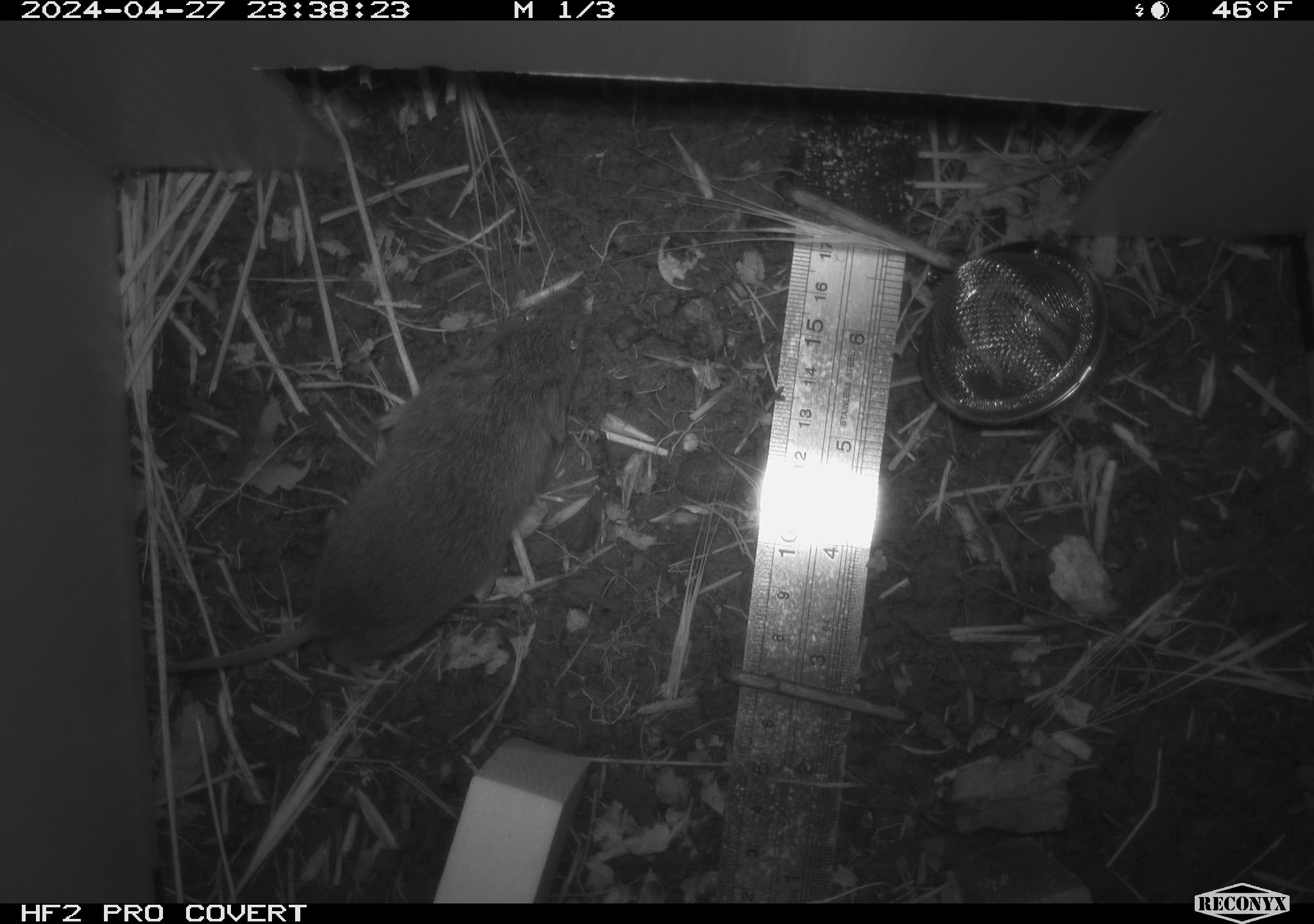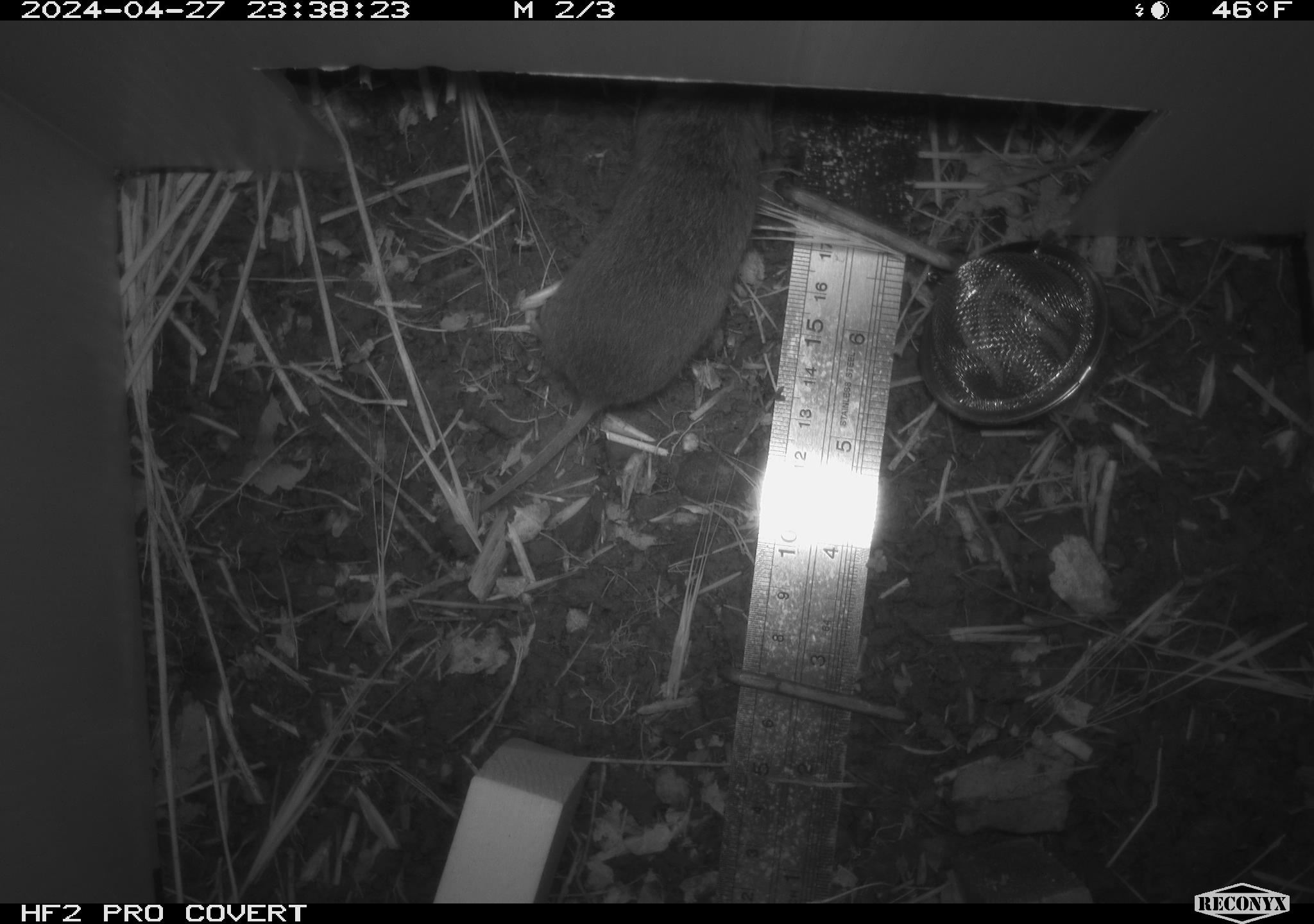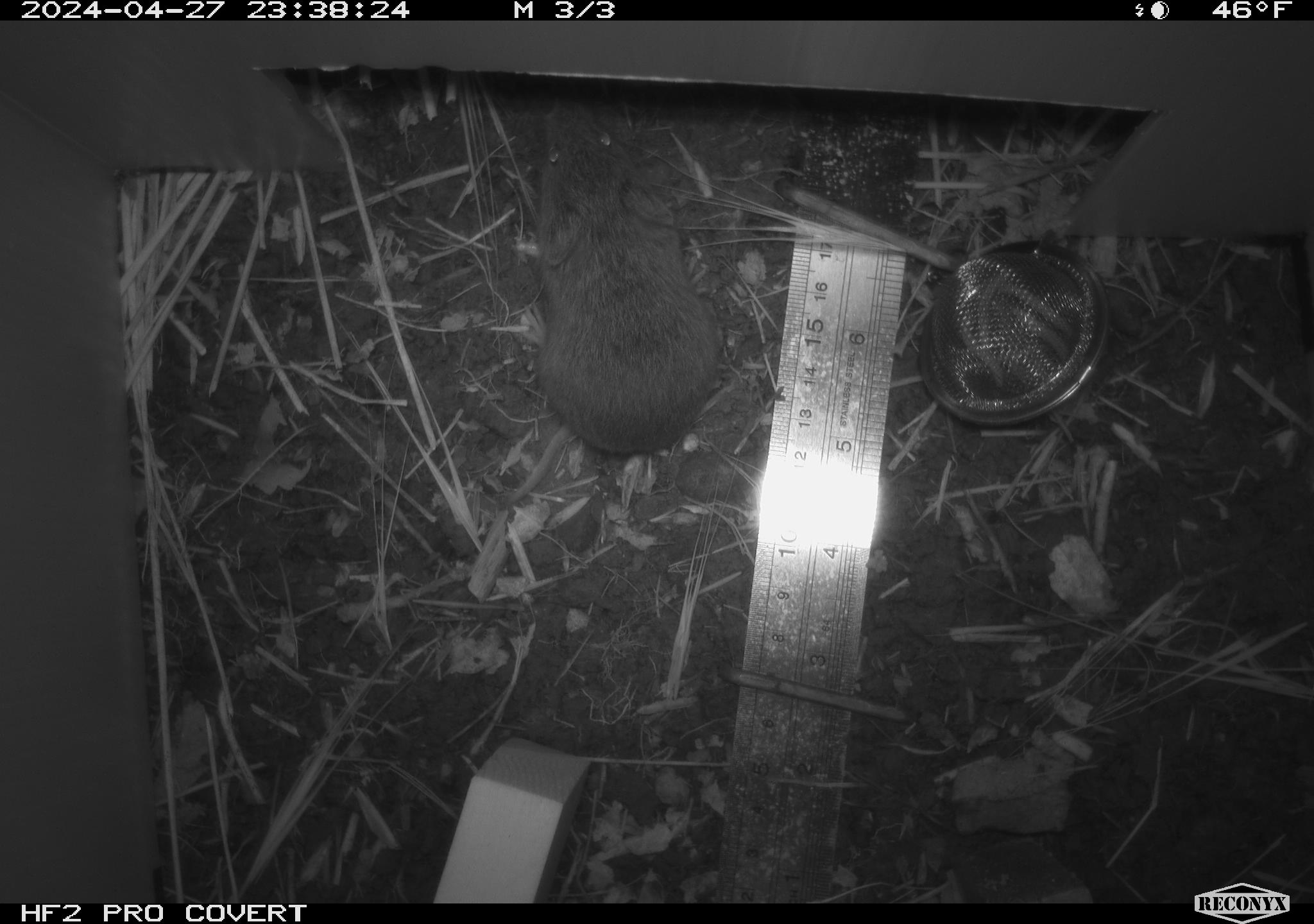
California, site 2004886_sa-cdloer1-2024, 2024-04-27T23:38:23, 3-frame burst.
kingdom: Animalia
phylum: Chordata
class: Mammalia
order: Rodentia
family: Cricetidae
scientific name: Arvicolinae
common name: voles, lemmings, and muskrats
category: arvicolinae subfamily